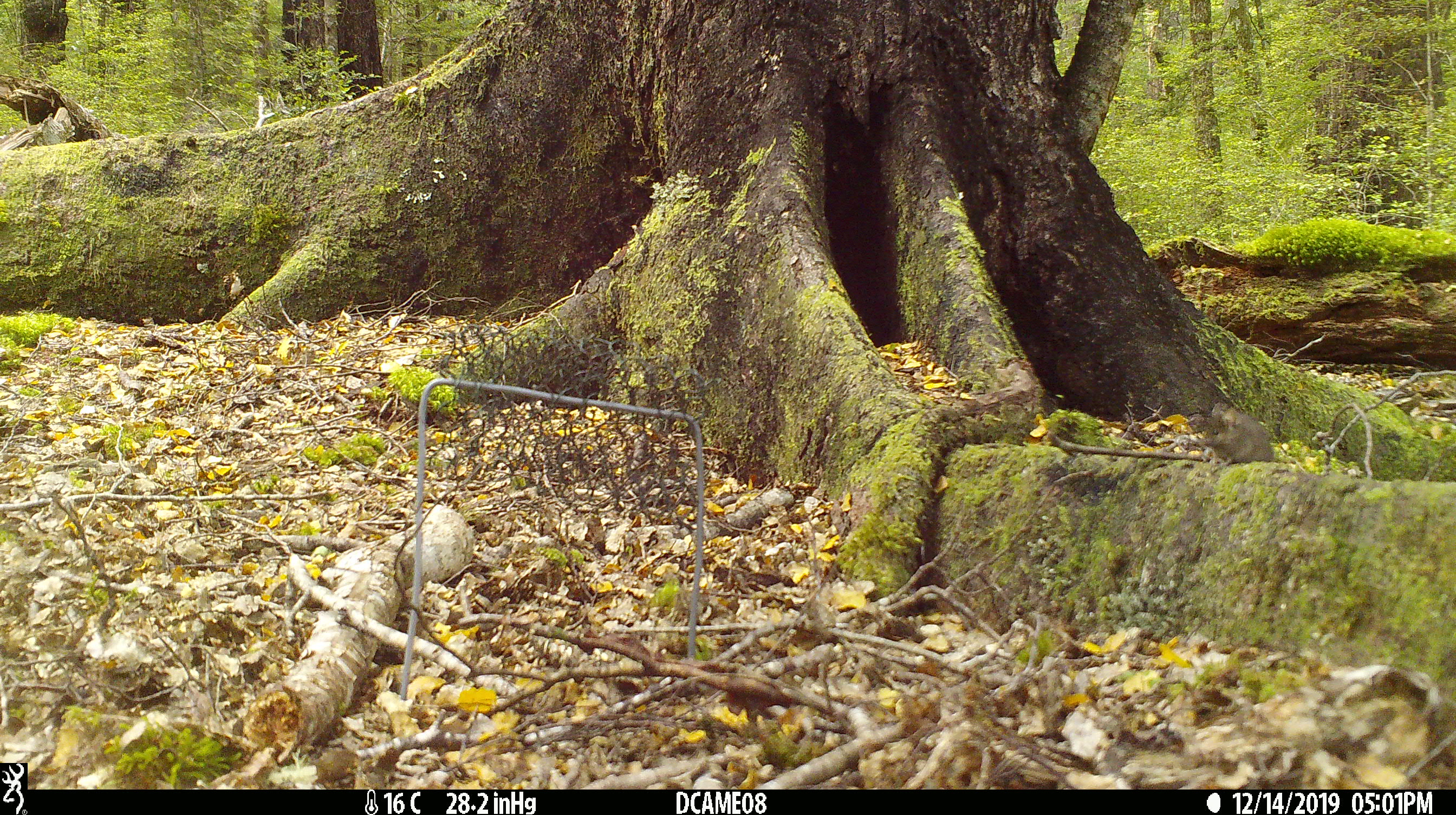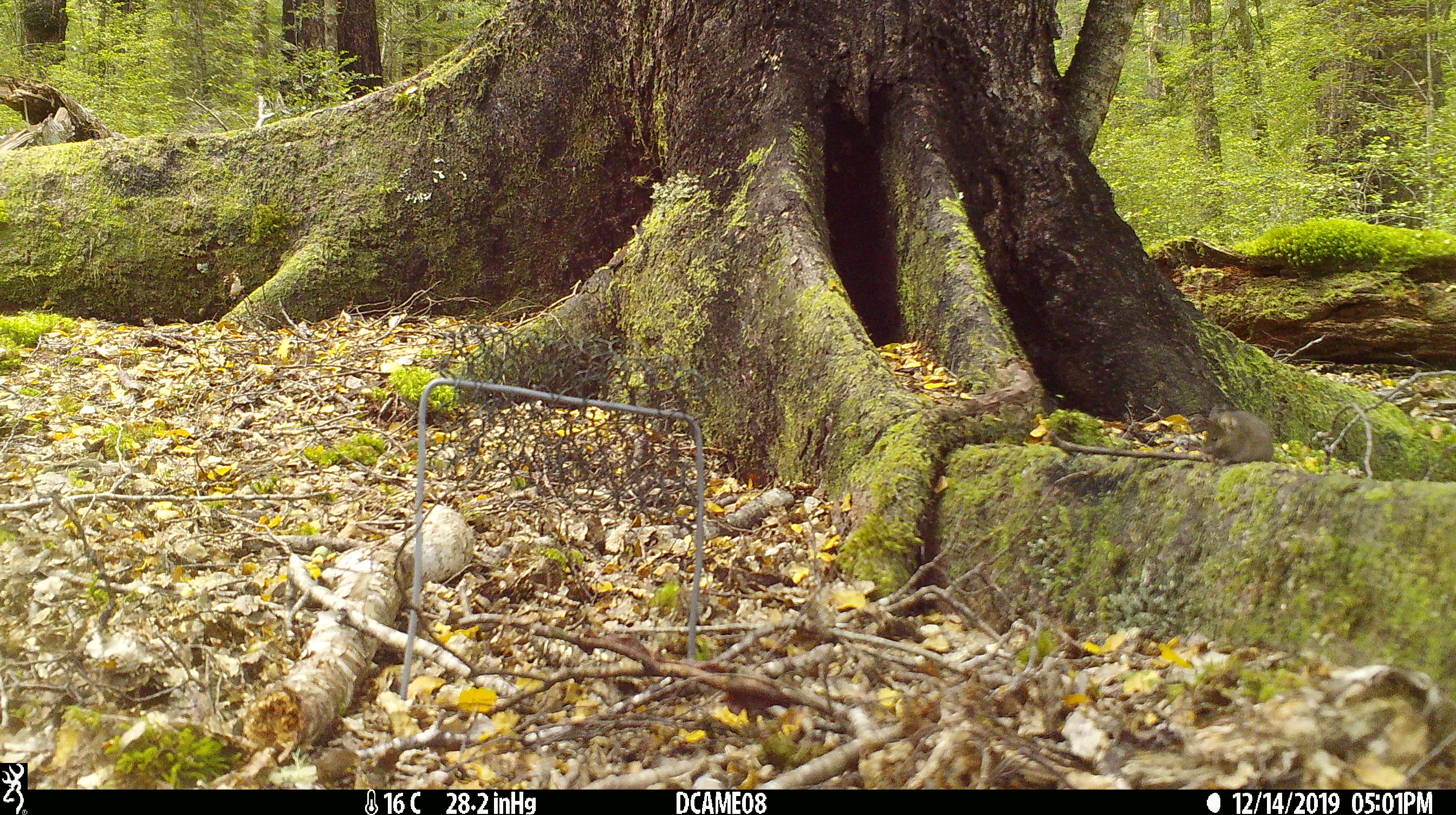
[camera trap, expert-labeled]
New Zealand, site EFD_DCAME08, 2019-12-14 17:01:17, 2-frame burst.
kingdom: Animalia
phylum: Chordata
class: Mammalia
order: Rodentia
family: Muridae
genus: Mus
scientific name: Mus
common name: mouse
Mouse (Mus).